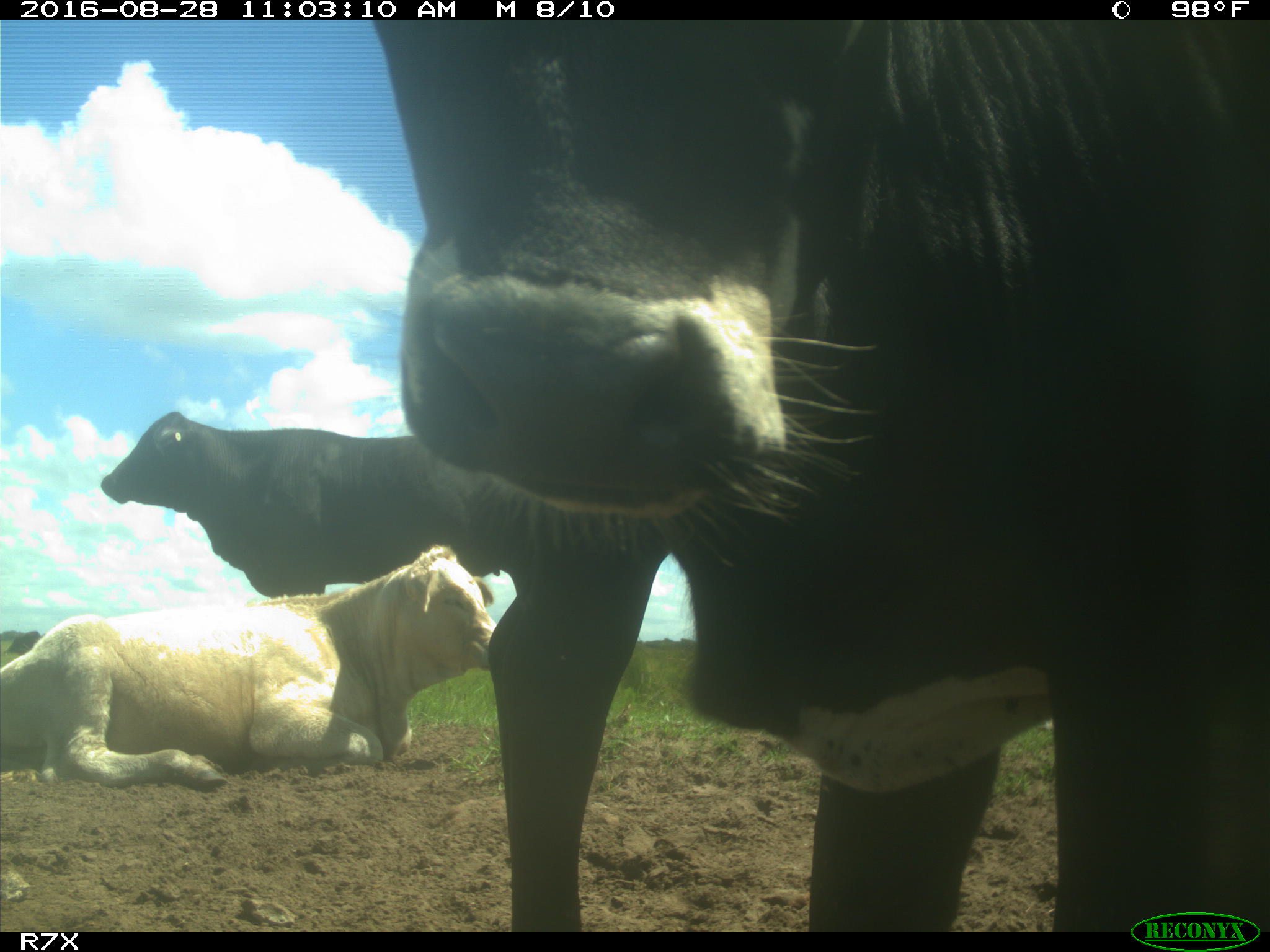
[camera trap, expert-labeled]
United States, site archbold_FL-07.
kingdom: Animalia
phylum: Chordata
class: Mammalia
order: Artiodactyla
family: Bovidae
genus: Bos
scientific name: Bos taurus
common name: domestic cow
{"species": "Bos taurus (domestic cow)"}